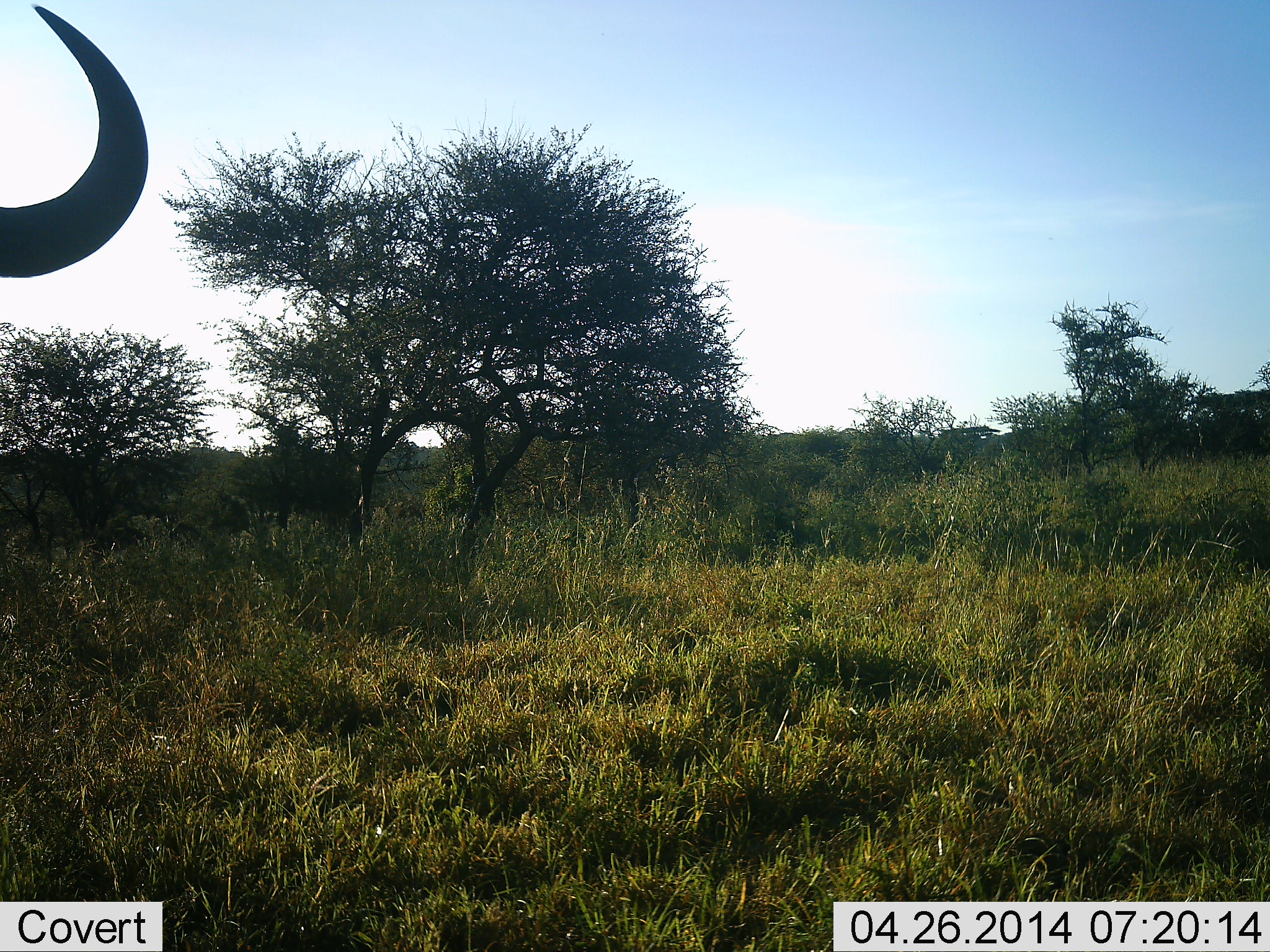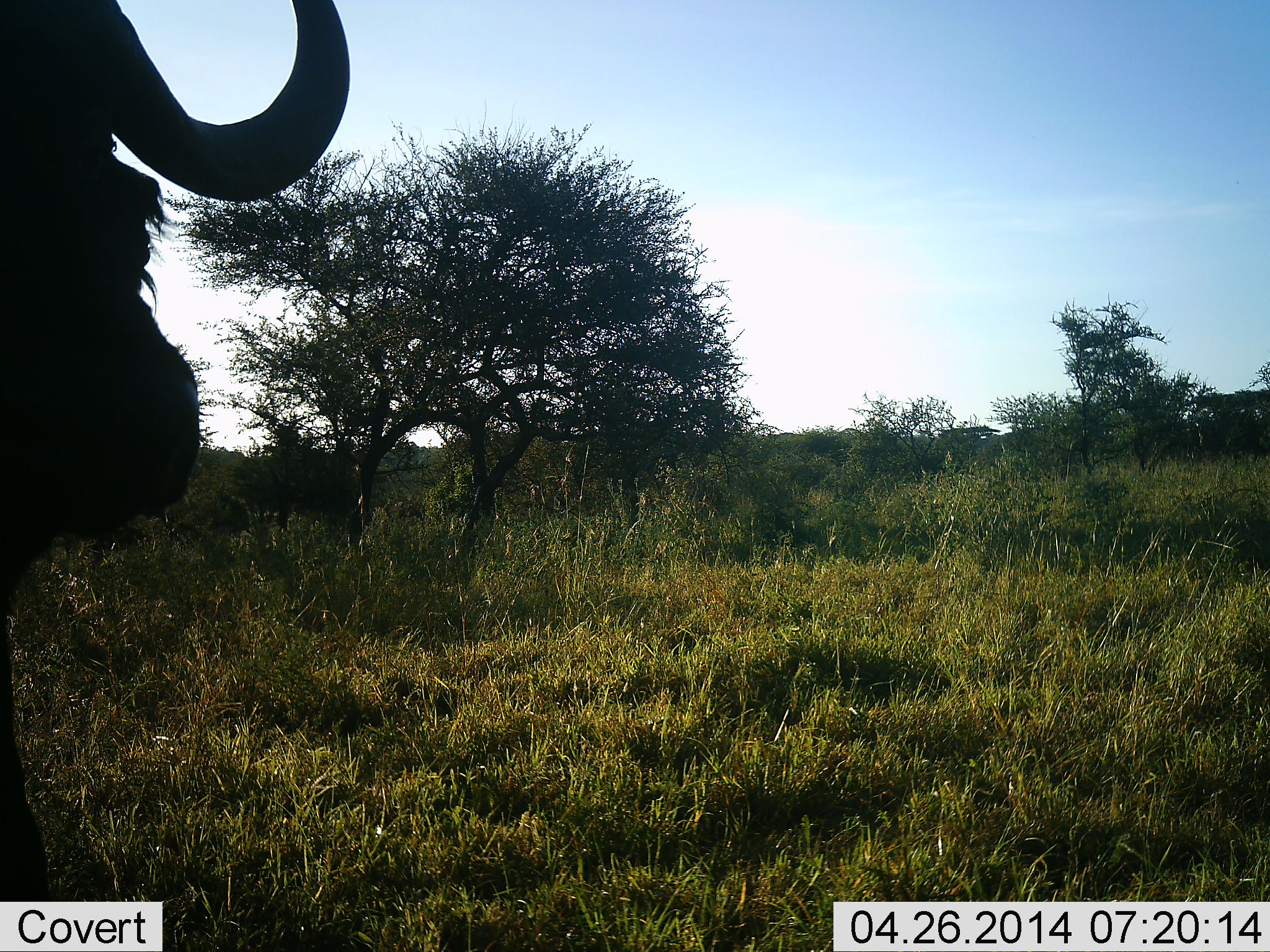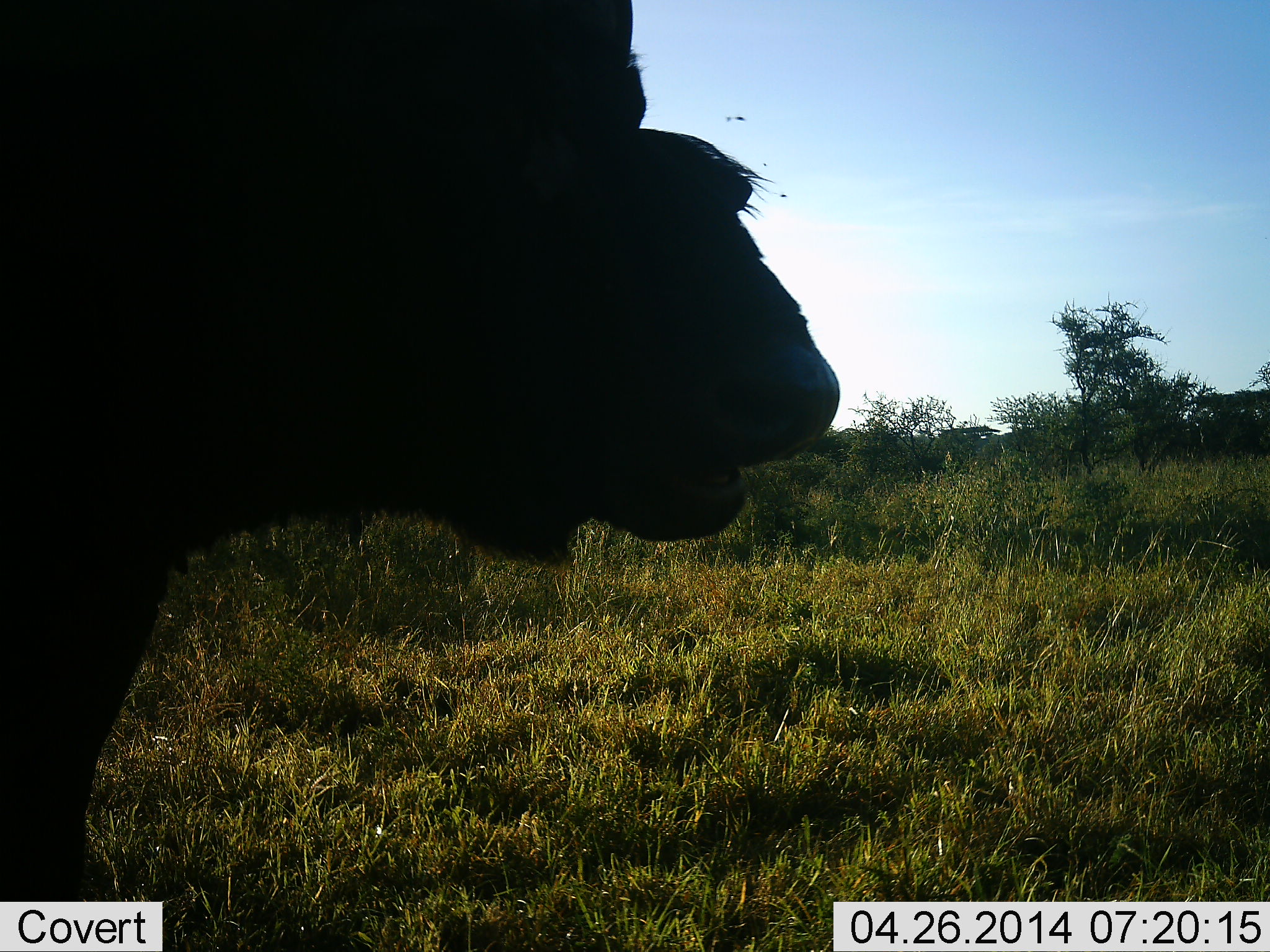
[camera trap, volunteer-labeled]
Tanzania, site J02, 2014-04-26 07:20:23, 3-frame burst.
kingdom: Animalia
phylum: Chordata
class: Mammalia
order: Artiodactyla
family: Bovidae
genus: Syncerus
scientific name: Syncerus caffer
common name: cape buffalo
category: buffalo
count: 1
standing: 50%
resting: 0%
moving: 58%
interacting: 0%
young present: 0%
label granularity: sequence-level